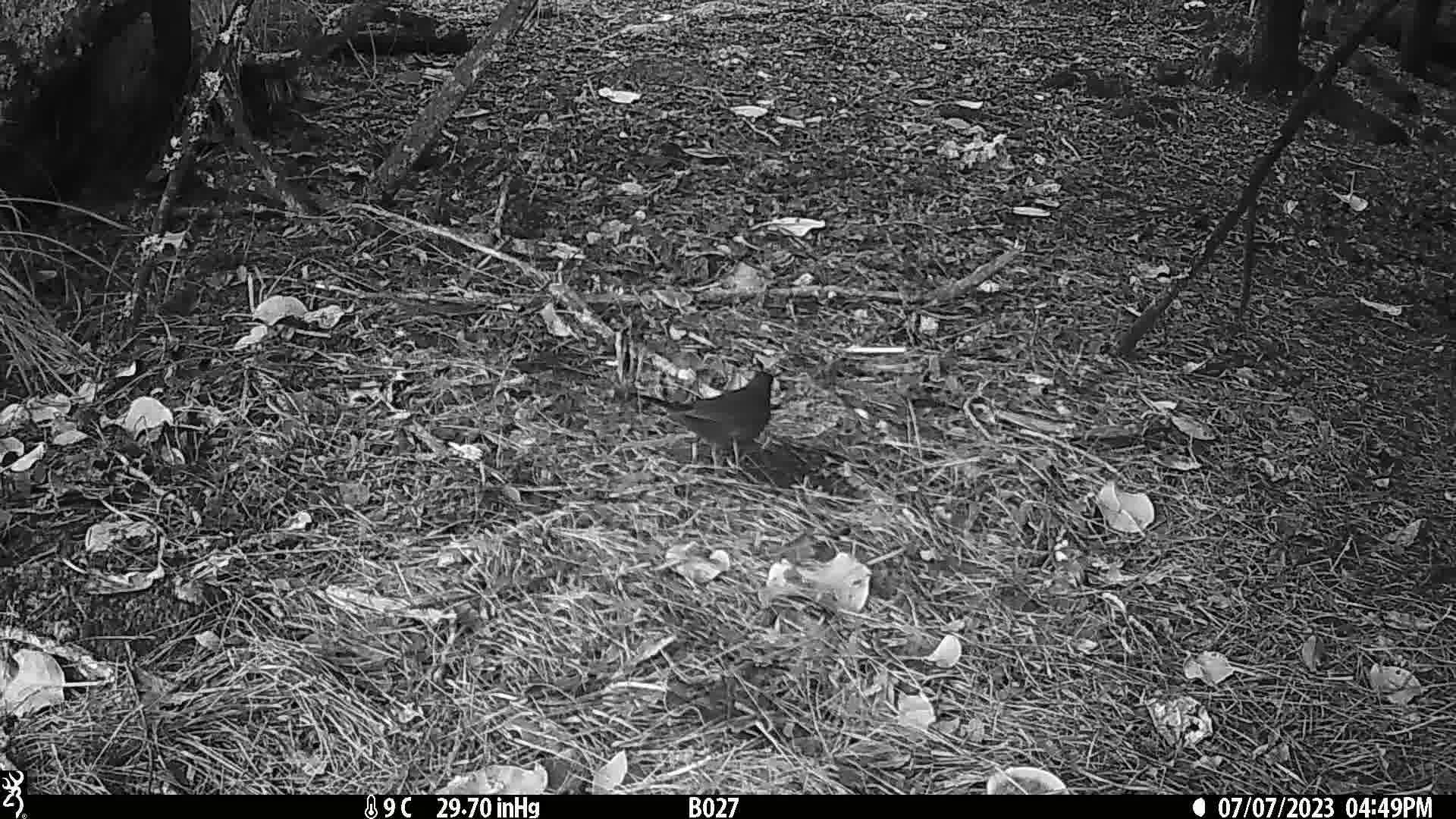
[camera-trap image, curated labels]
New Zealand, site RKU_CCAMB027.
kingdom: Animalia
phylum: Chordata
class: Aves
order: Passeriformes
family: Turdidae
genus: Turdus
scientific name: Turdus merula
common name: eurasian blackbird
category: blackbird